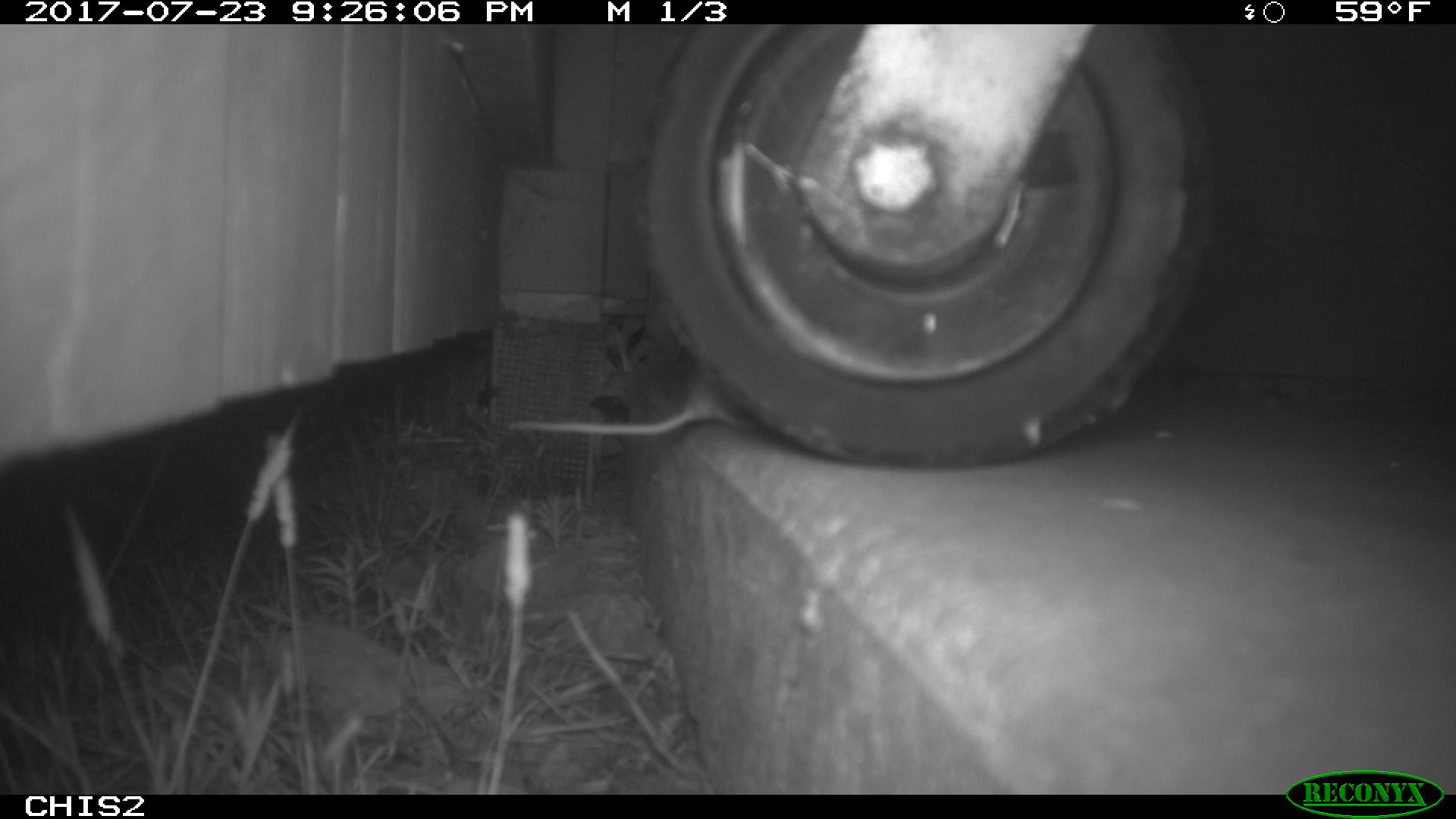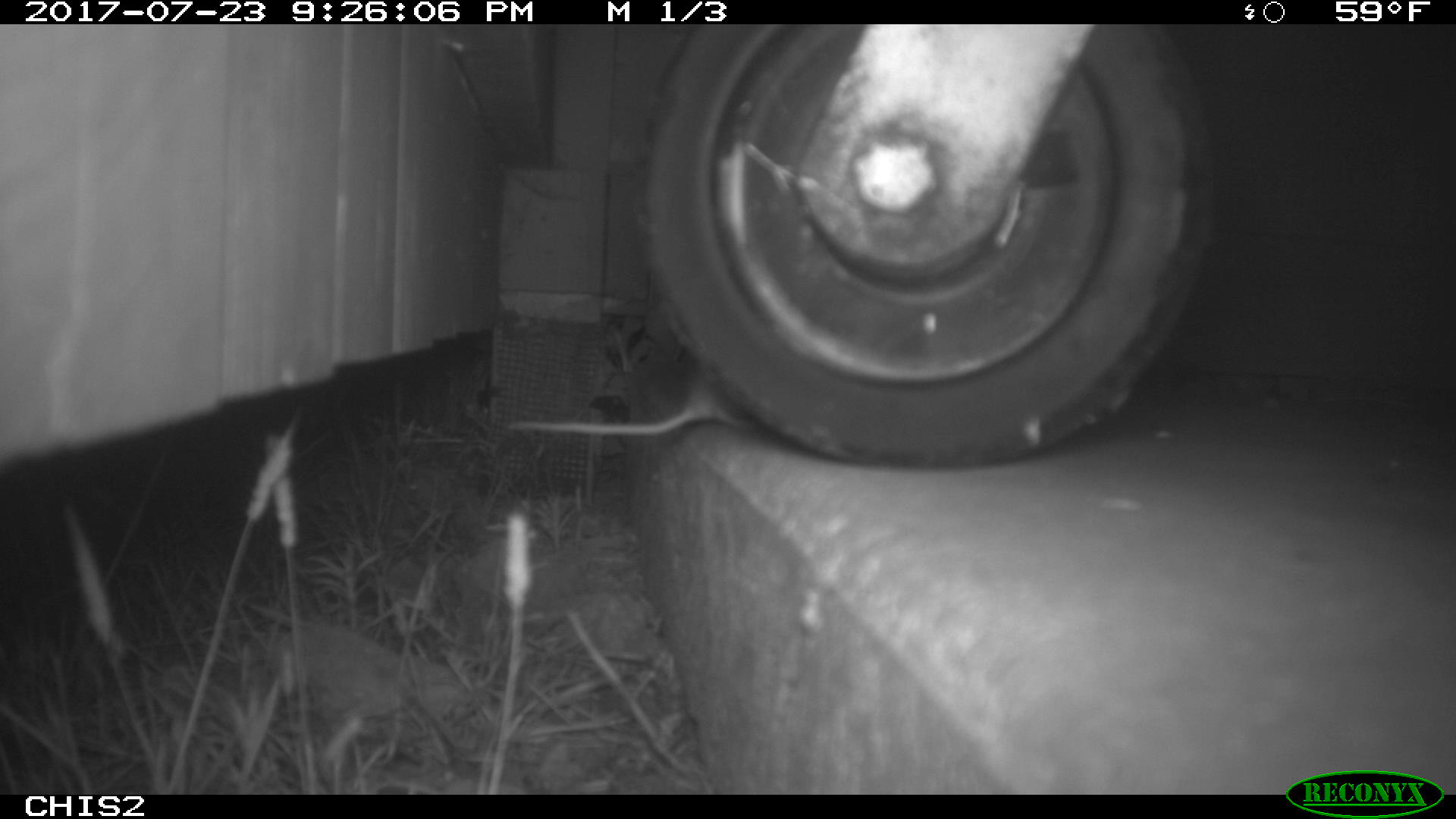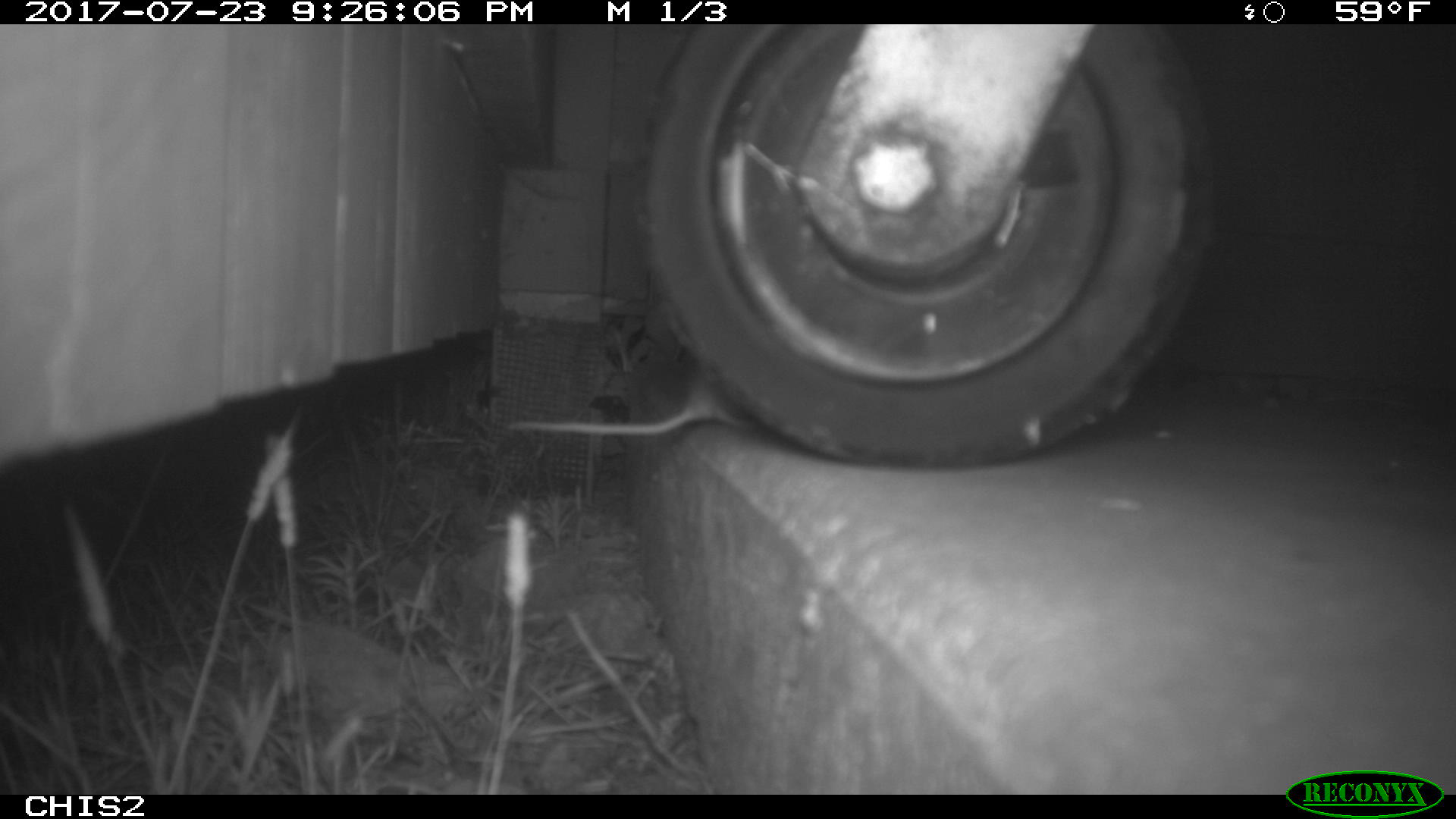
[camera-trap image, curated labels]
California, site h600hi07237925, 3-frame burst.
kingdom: Animalia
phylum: Chordata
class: Mammalia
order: Rodentia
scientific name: Rodentia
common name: rodent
Rodent (Rodentia).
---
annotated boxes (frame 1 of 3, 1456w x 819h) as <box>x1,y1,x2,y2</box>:
rodent: <box>504,359,749,435</box>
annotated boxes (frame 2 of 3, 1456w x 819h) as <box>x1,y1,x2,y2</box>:
rodent: <box>509,372,755,435</box>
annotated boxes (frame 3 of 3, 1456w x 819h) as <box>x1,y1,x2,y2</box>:
rodent: <box>504,365,756,438</box>